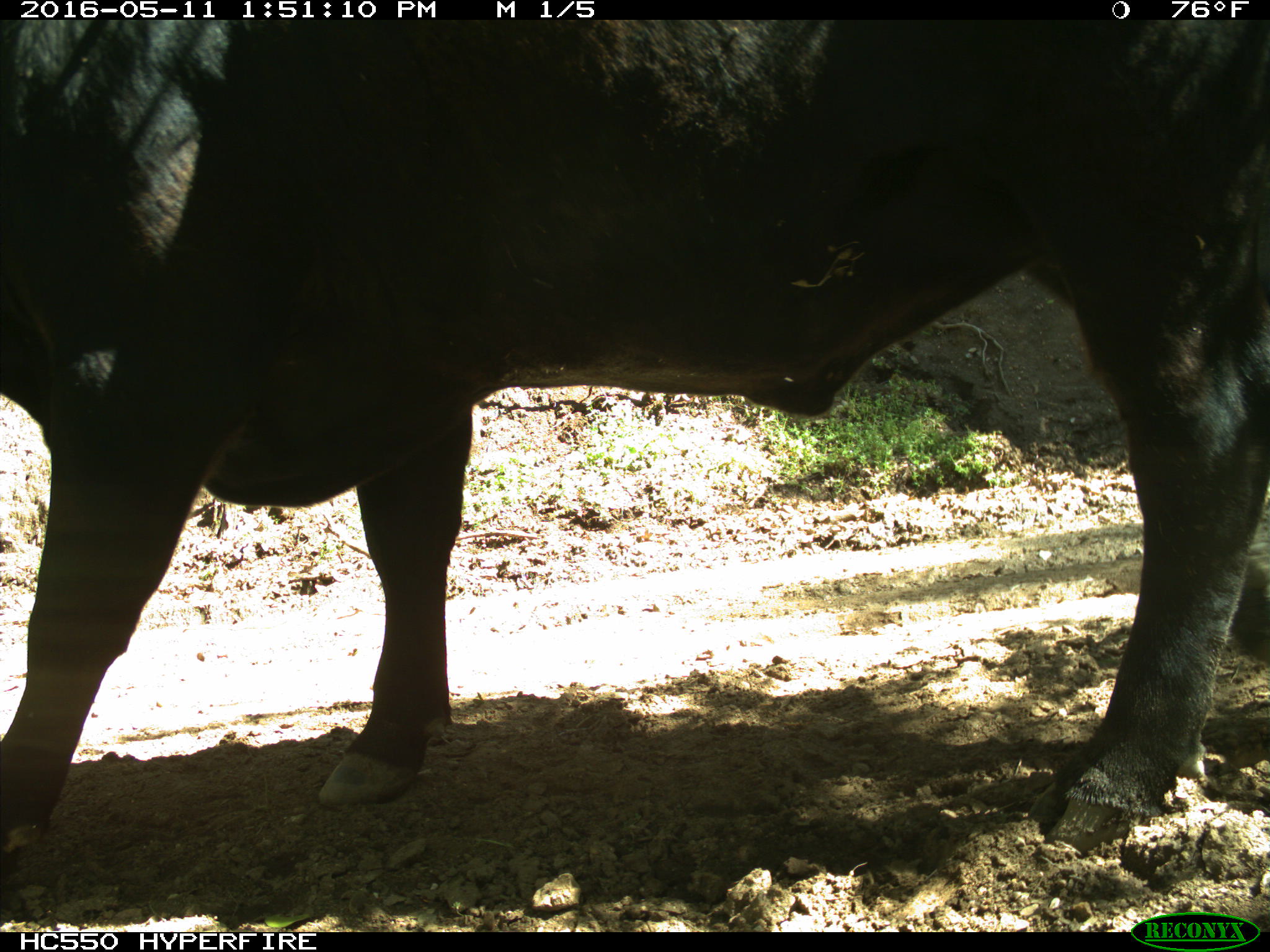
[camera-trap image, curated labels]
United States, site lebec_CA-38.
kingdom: Animalia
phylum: Chordata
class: Mammalia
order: Artiodactyla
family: Bovidae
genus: Bos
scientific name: Bos taurus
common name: domestic cow